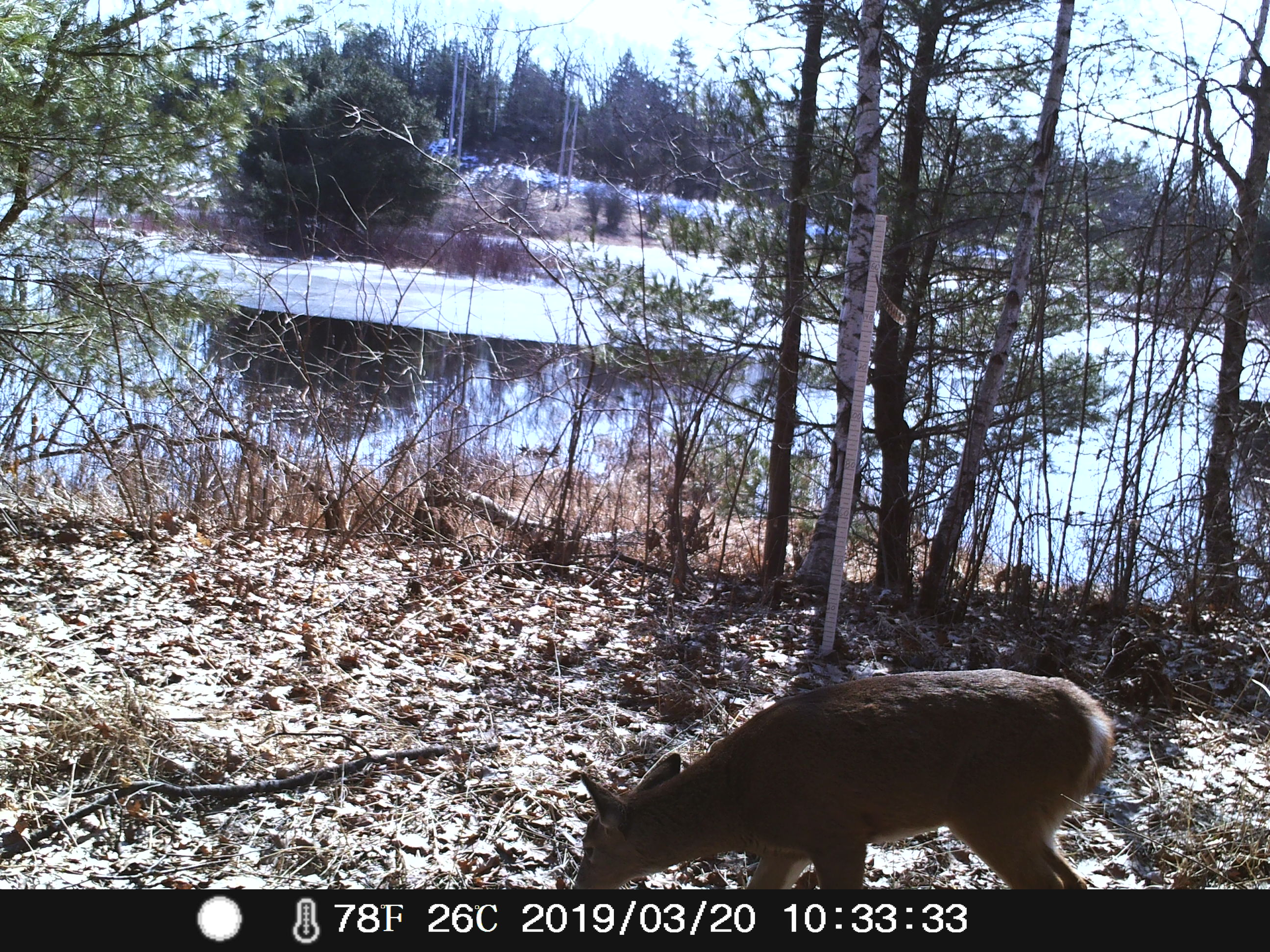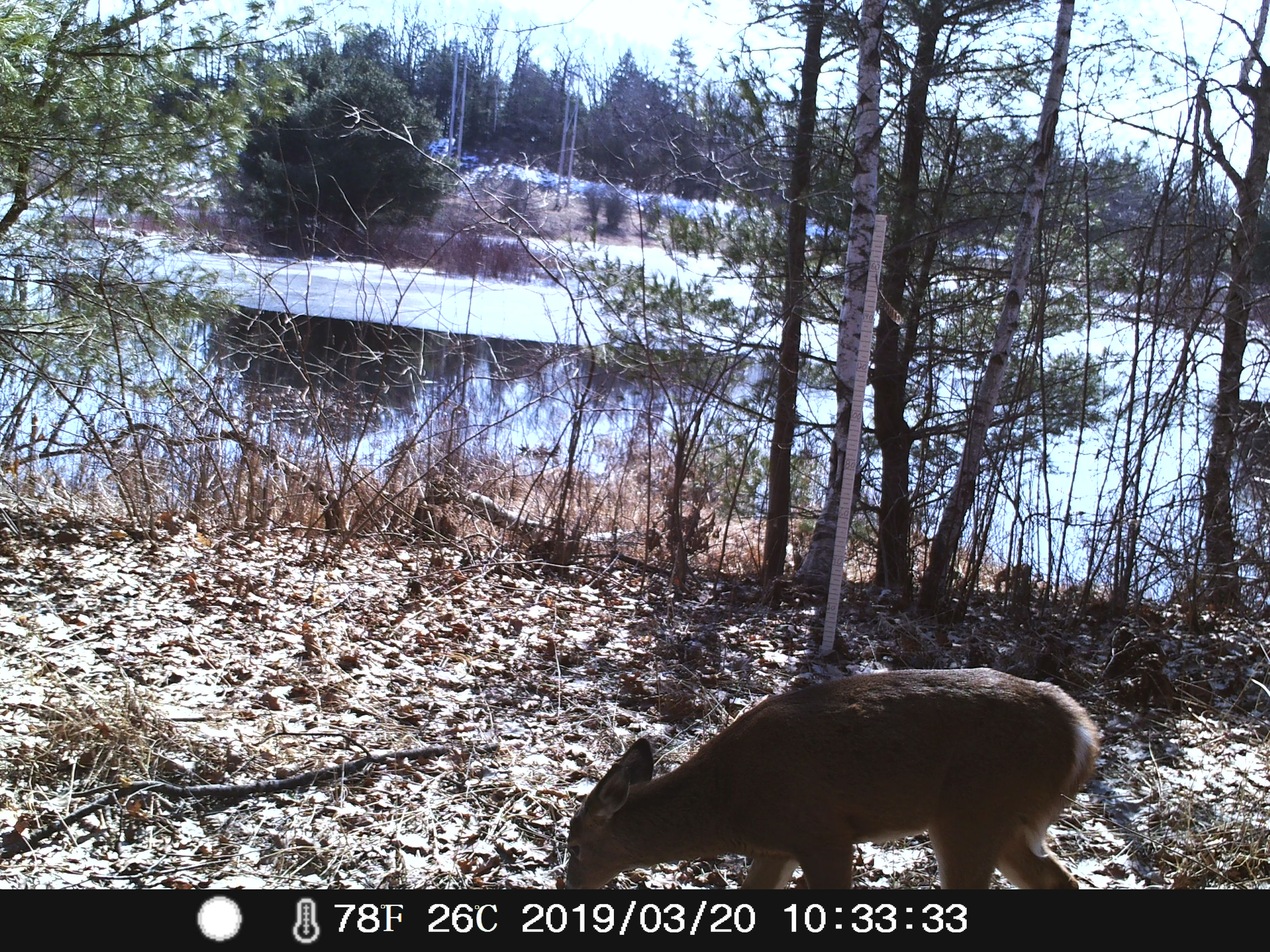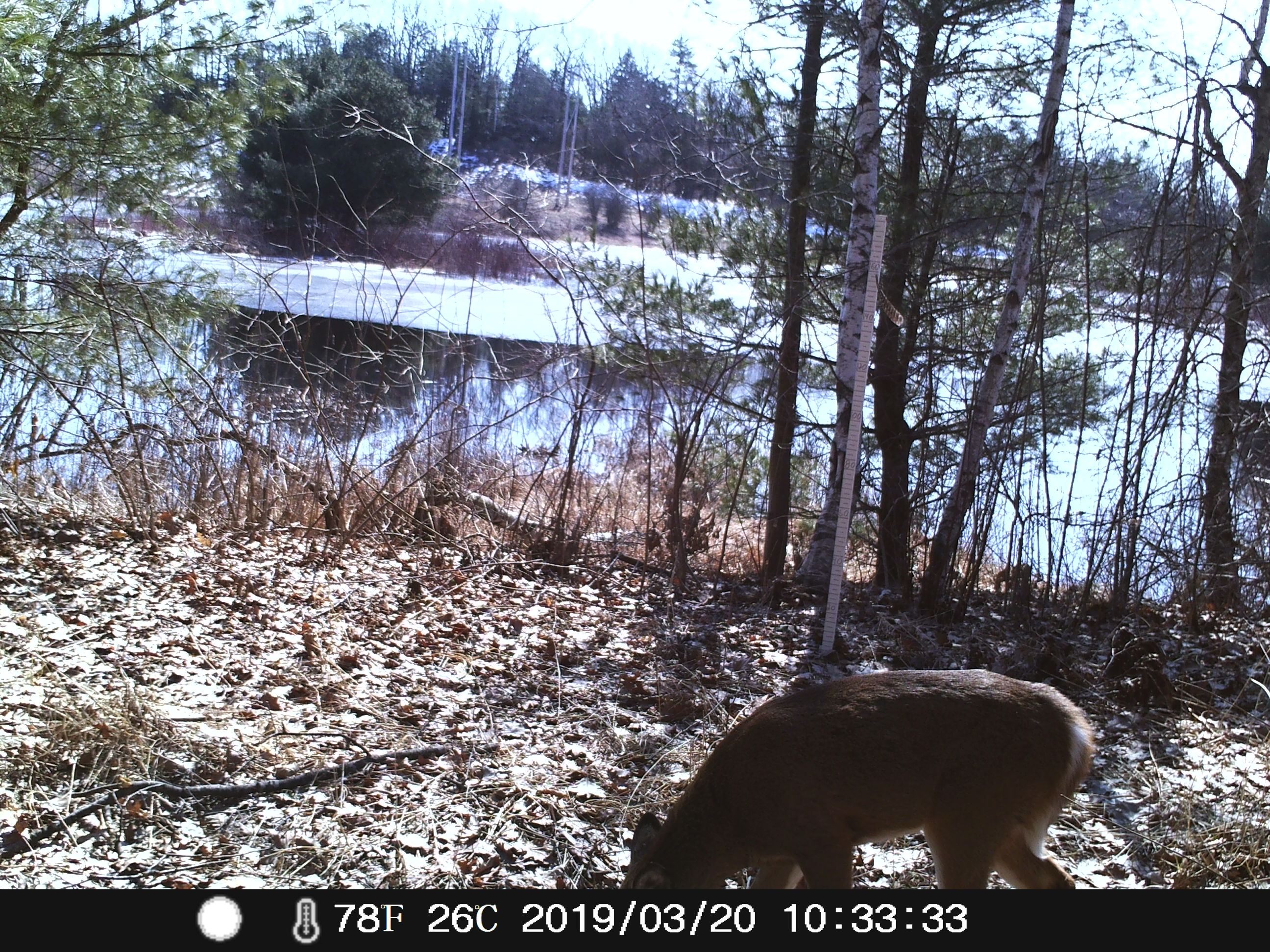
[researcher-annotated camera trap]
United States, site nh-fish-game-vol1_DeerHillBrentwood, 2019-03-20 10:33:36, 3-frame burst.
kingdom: Animalia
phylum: Chordata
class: Mammalia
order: Artiodactyla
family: Cervidae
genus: Odocoileus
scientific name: Odocoileus virginianus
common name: white-tailed deer